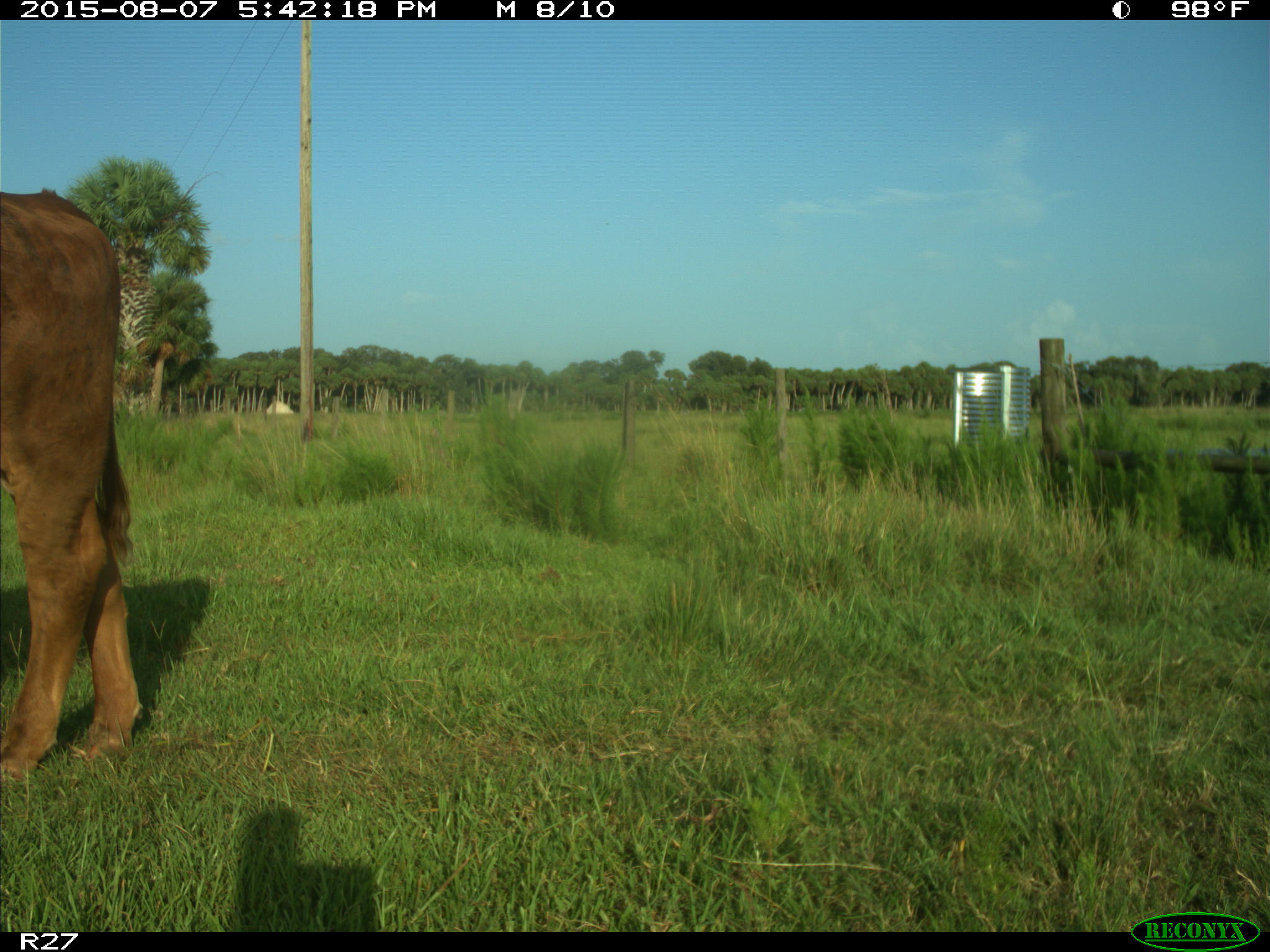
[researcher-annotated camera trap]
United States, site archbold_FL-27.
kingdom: Animalia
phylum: Chordata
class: Mammalia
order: Artiodactyla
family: Bovidae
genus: Bos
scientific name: Bos taurus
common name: domestic cow